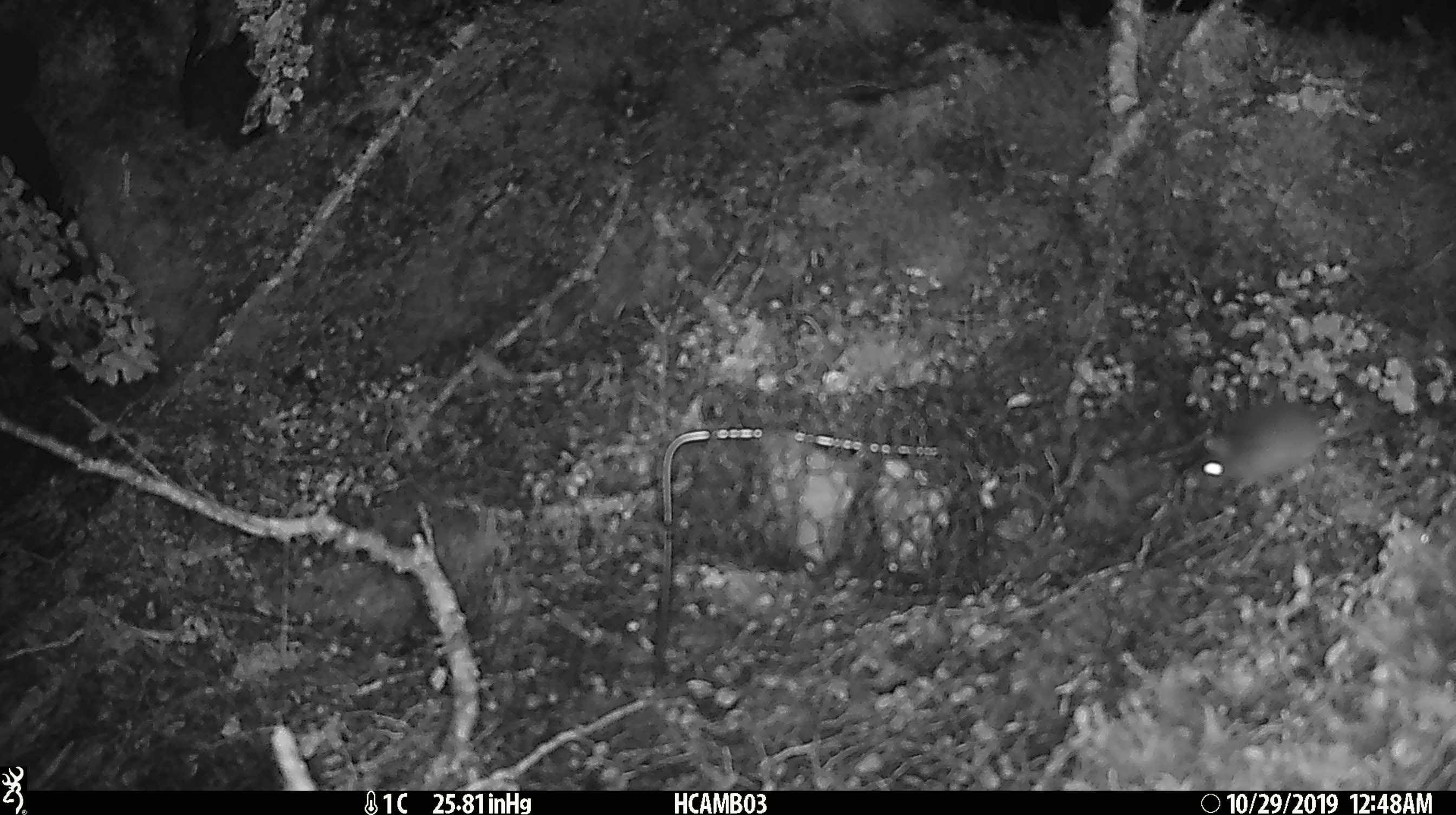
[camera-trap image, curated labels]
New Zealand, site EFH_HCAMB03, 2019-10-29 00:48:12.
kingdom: Animalia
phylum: Chordata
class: Mammalia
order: Rodentia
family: Muridae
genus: Mus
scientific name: Mus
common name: mouse